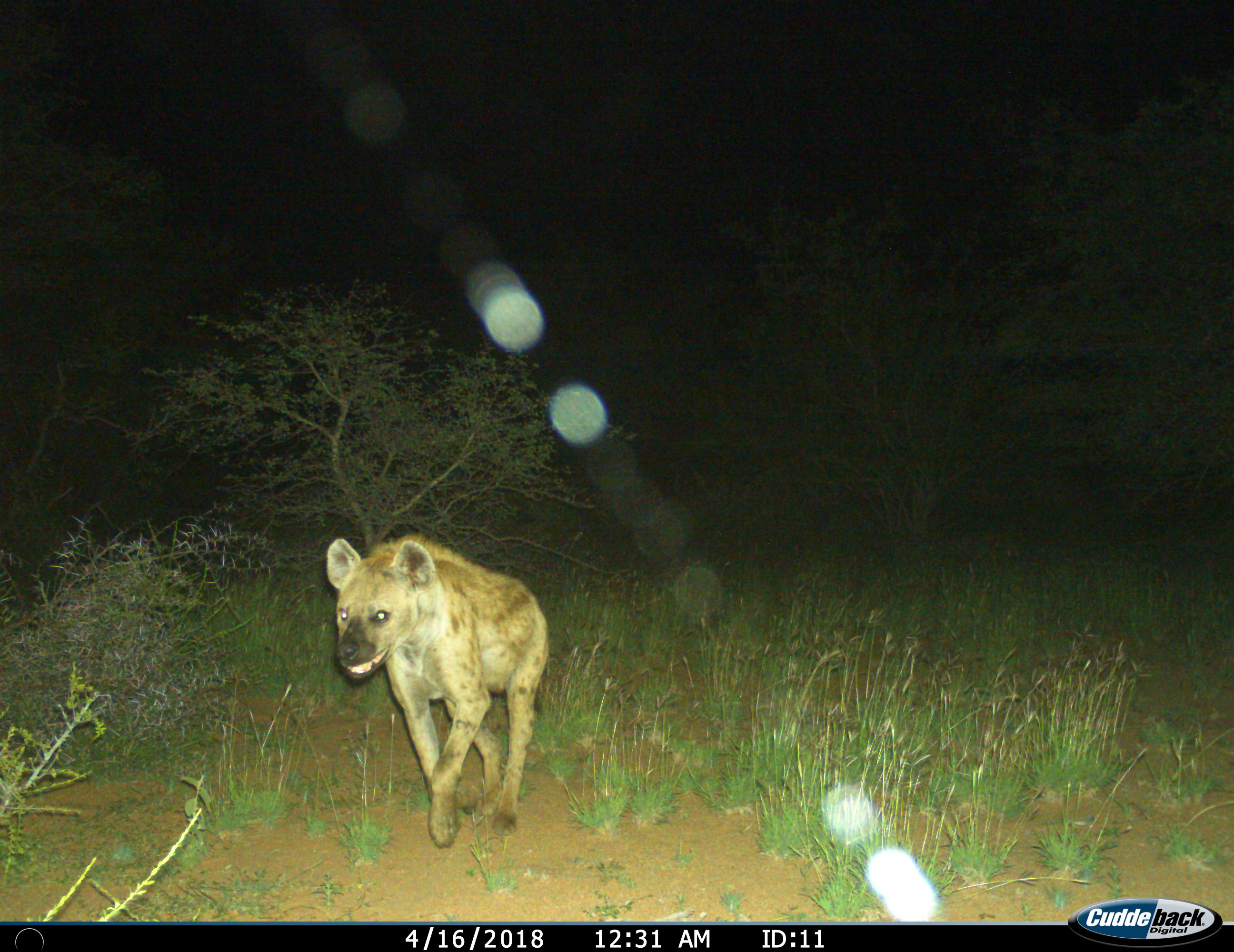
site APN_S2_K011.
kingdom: Animalia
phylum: Chordata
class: Mammalia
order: Carnivora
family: Hyaenidae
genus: Crocuta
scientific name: Crocuta crocuta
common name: spotted hyena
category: hyenaspotted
Hyenaspotted (spotted hyena) (Crocuta crocuta), count 1. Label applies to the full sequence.